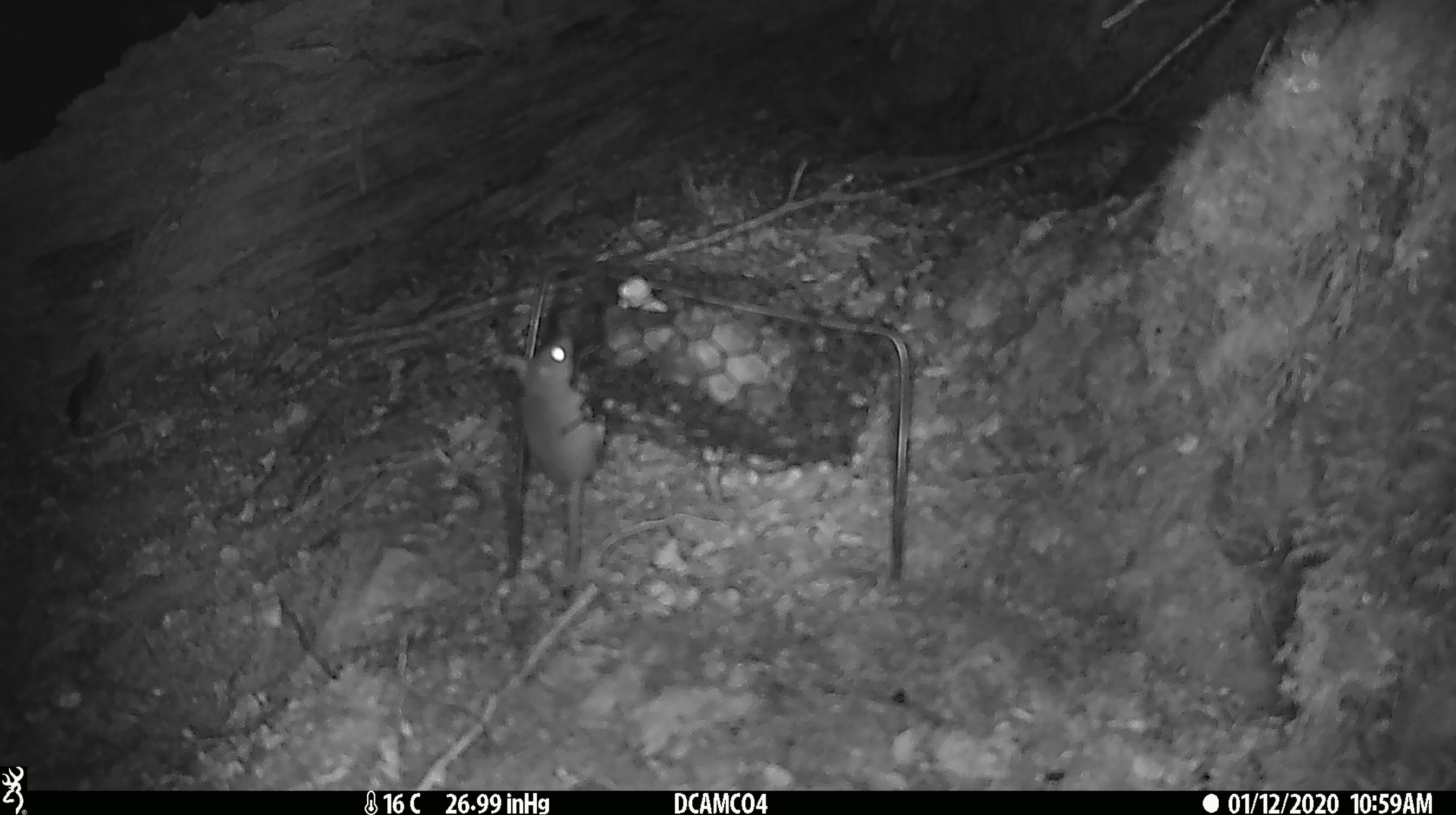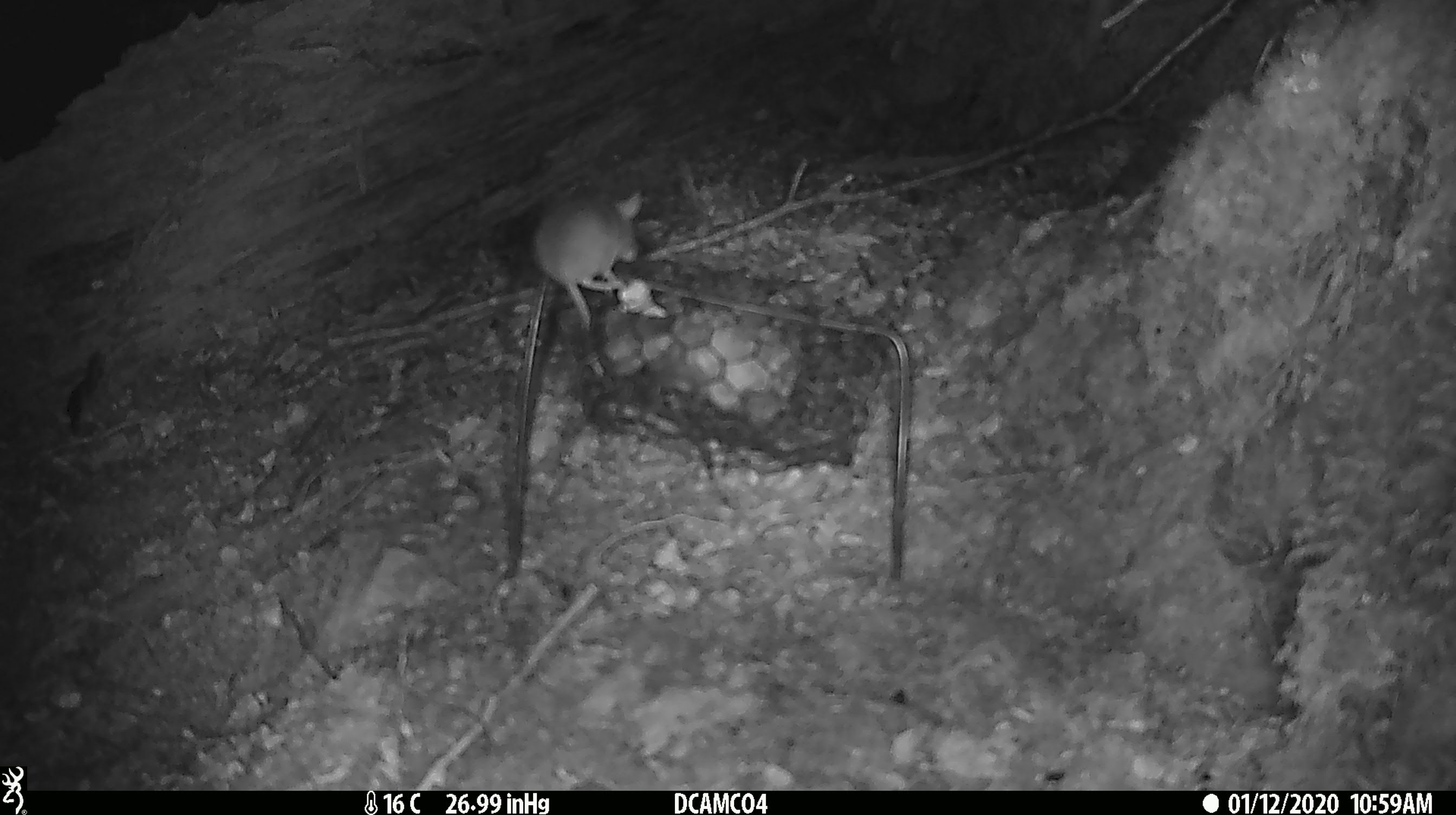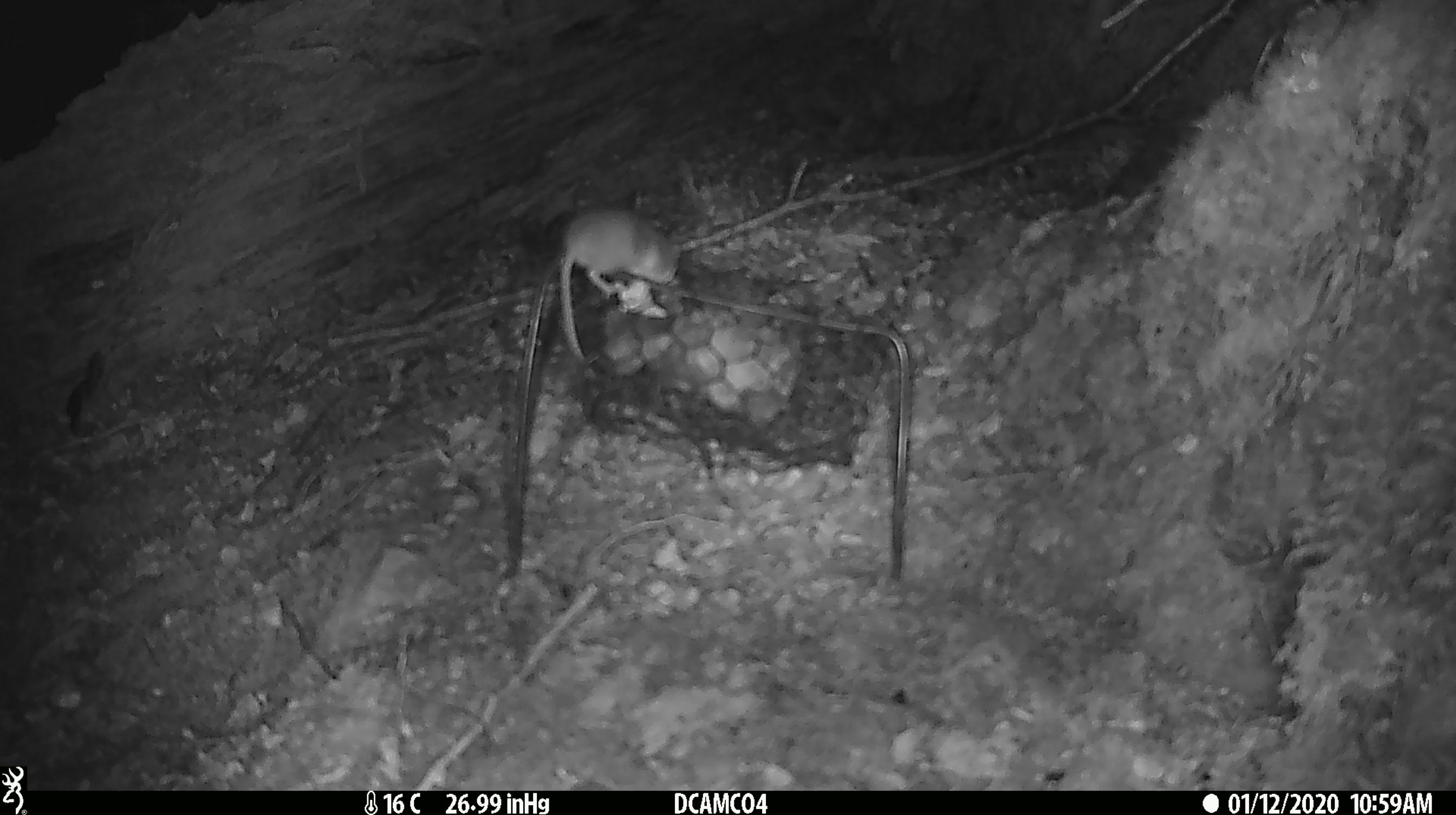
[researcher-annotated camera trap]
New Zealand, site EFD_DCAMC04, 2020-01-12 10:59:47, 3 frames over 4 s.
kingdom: Animalia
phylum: Chordata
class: Mammalia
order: Rodentia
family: Muridae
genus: Mus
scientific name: Mus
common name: mouse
Mouse (Mus).